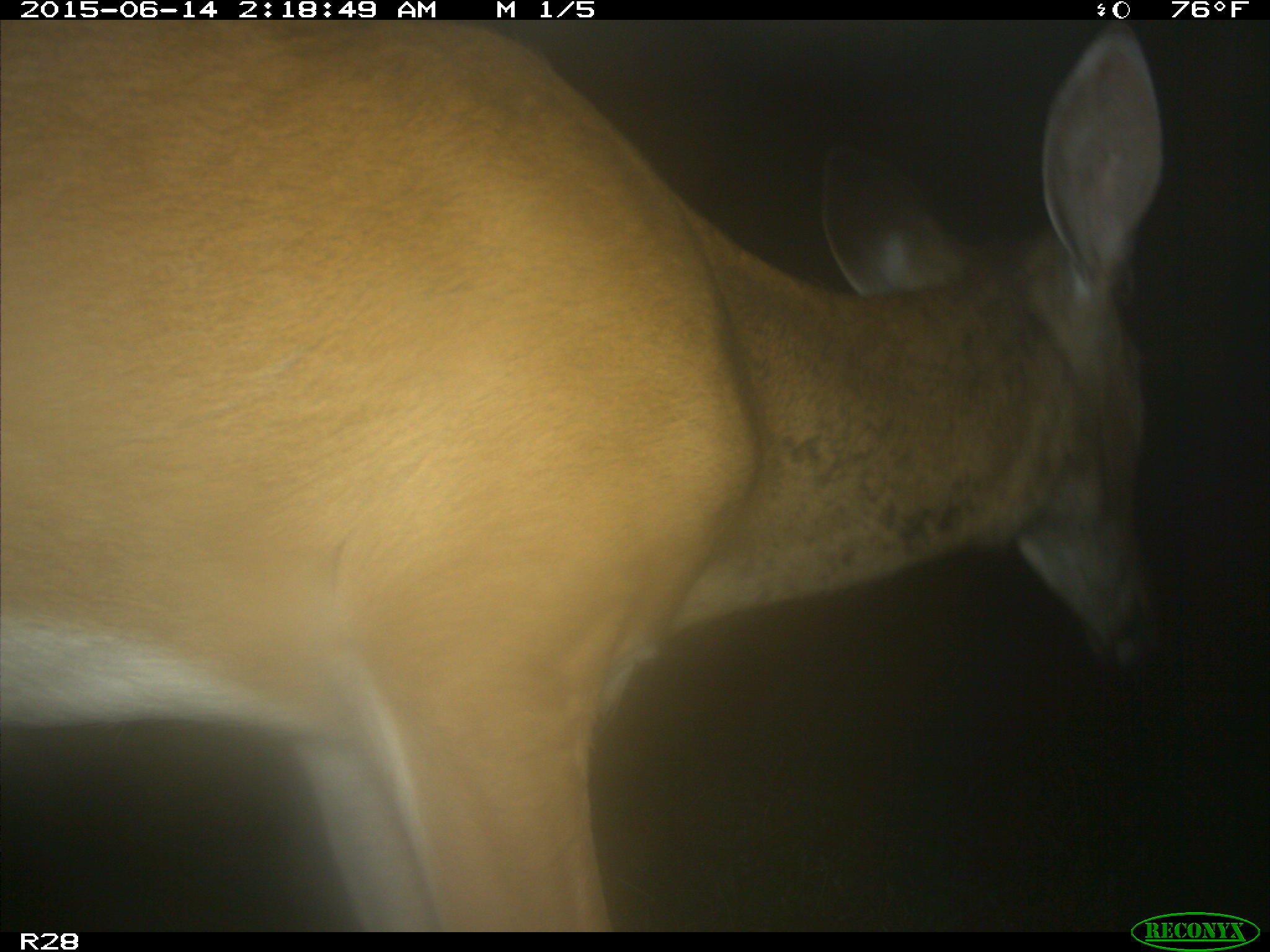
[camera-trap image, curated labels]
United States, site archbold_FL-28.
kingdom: Animalia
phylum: Chordata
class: Mammalia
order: Artiodactyla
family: Cervidae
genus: Odocoileus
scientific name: Odocoileus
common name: deer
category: unidentified deer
Unidentified deer (deer) (Odocoileus).